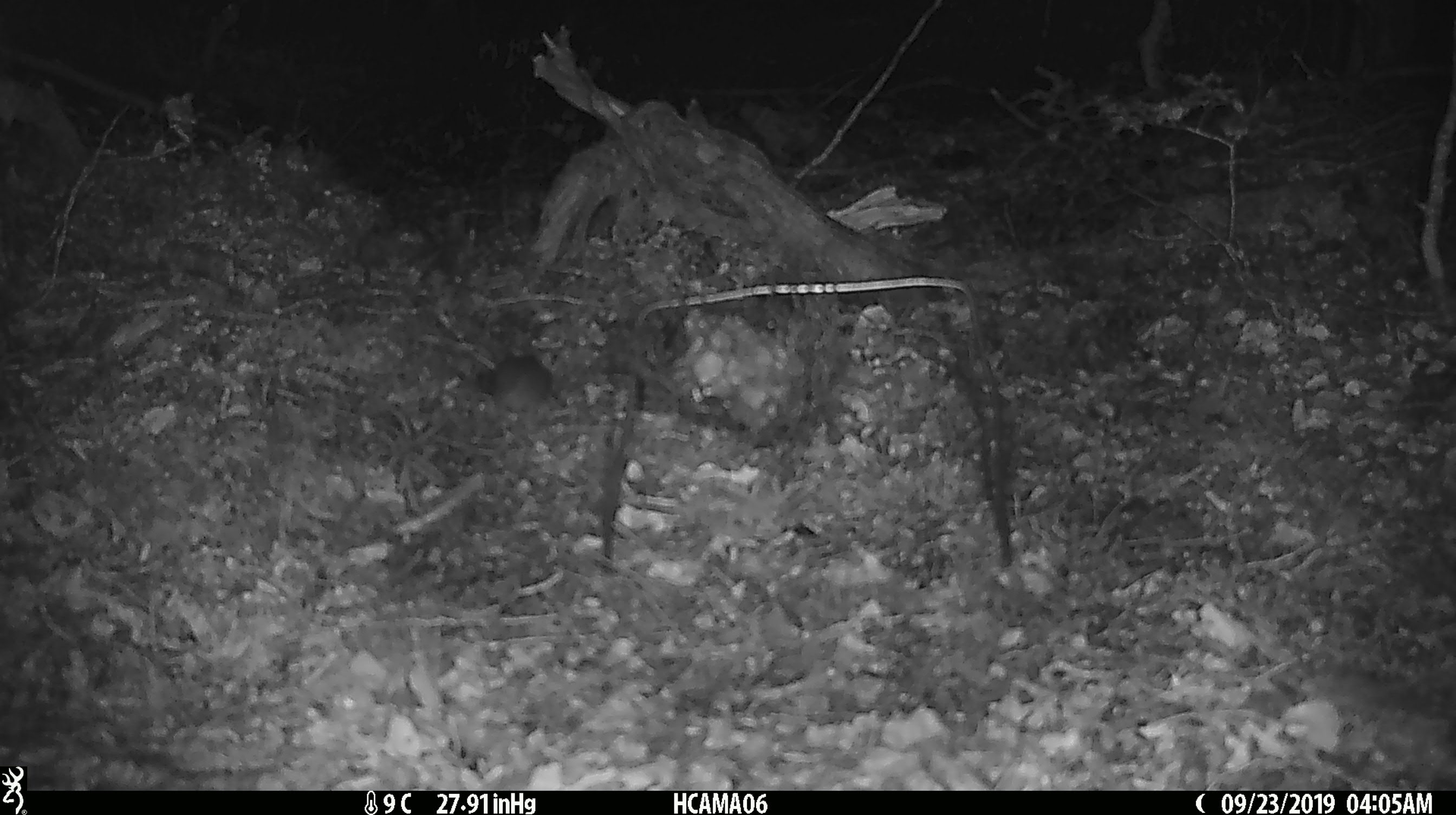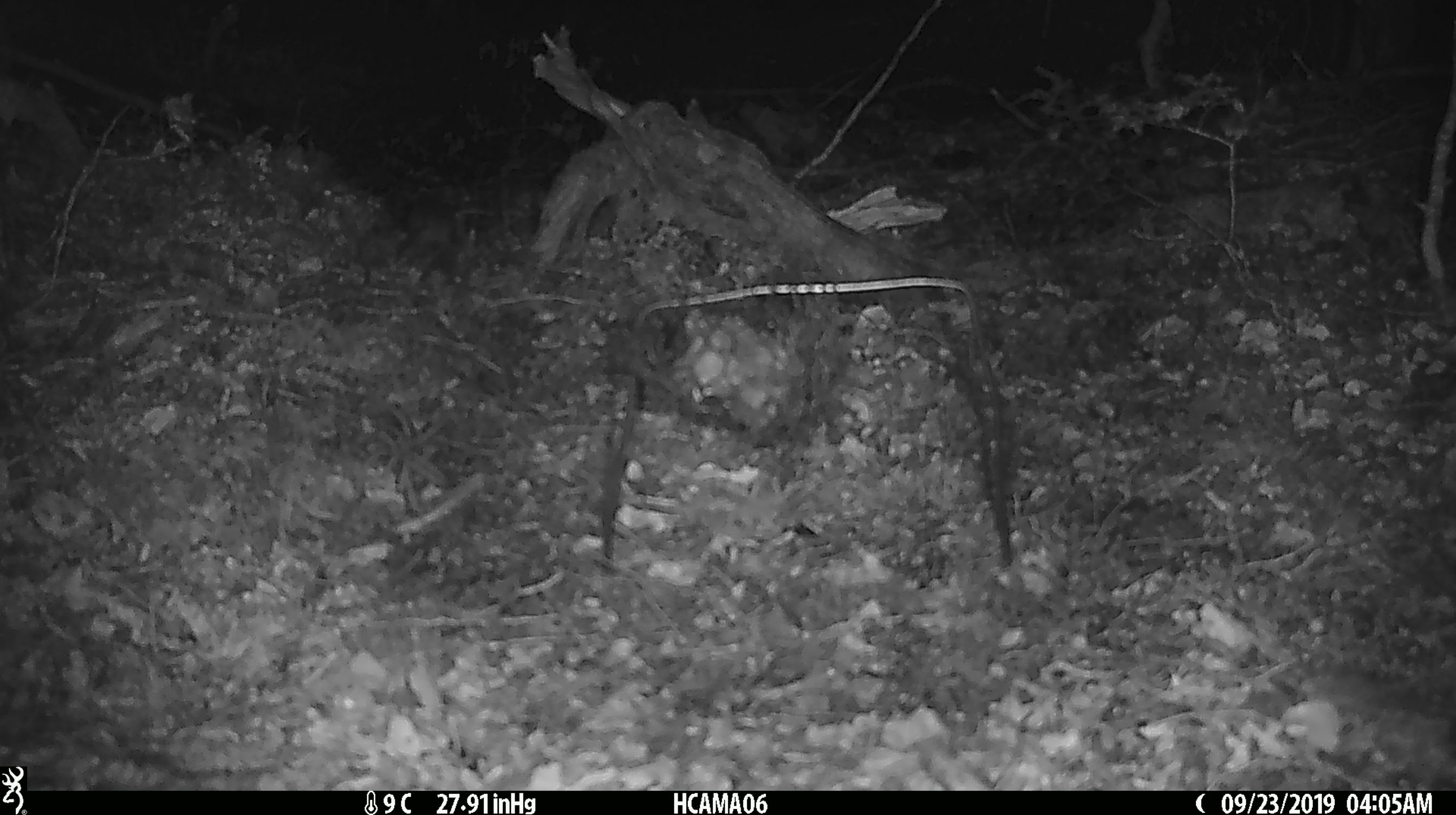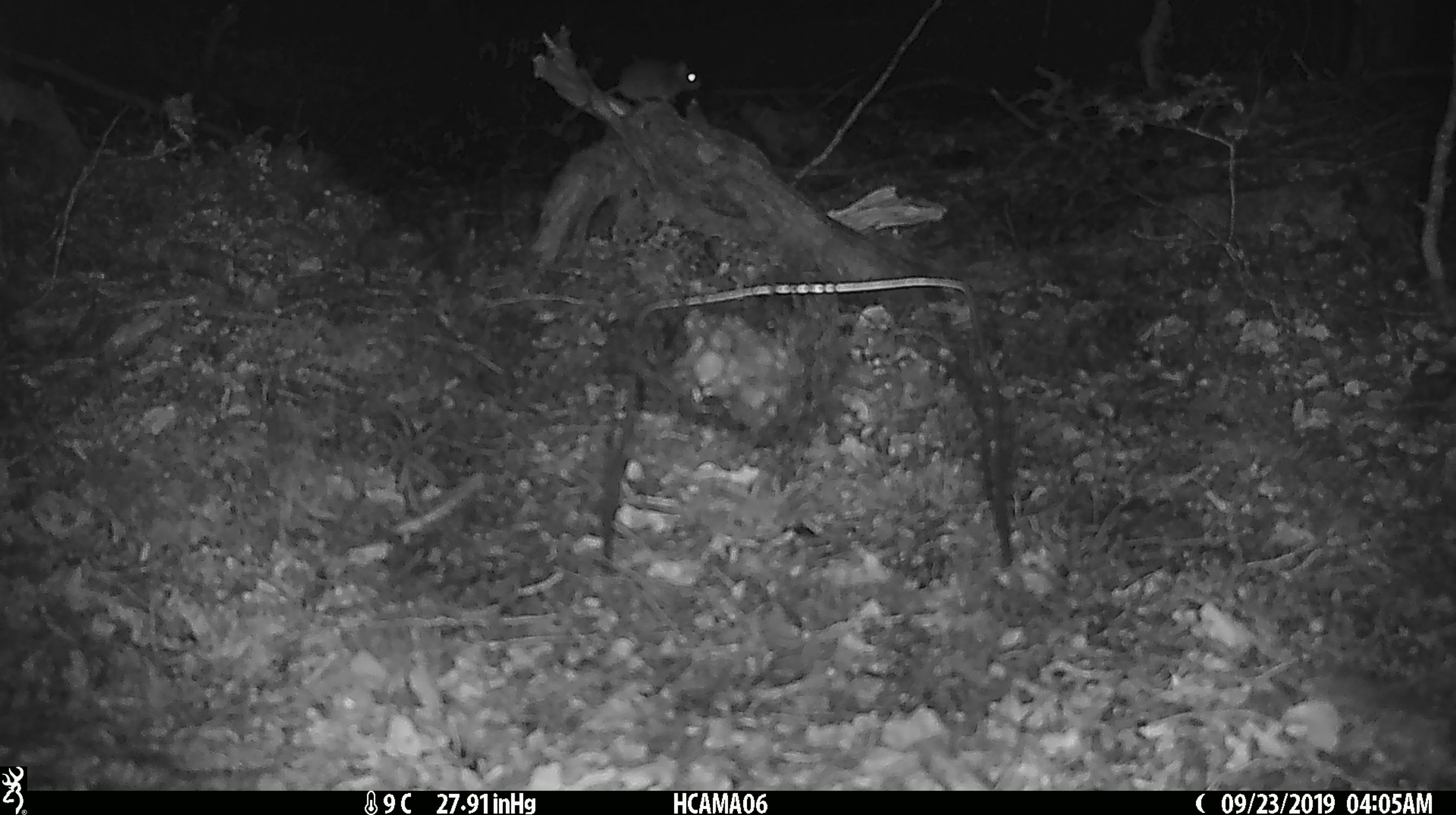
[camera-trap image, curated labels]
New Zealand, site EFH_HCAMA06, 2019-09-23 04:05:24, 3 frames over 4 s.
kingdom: Animalia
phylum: Chordata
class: Mammalia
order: Rodentia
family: Muridae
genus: Mus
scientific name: Mus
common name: mouse